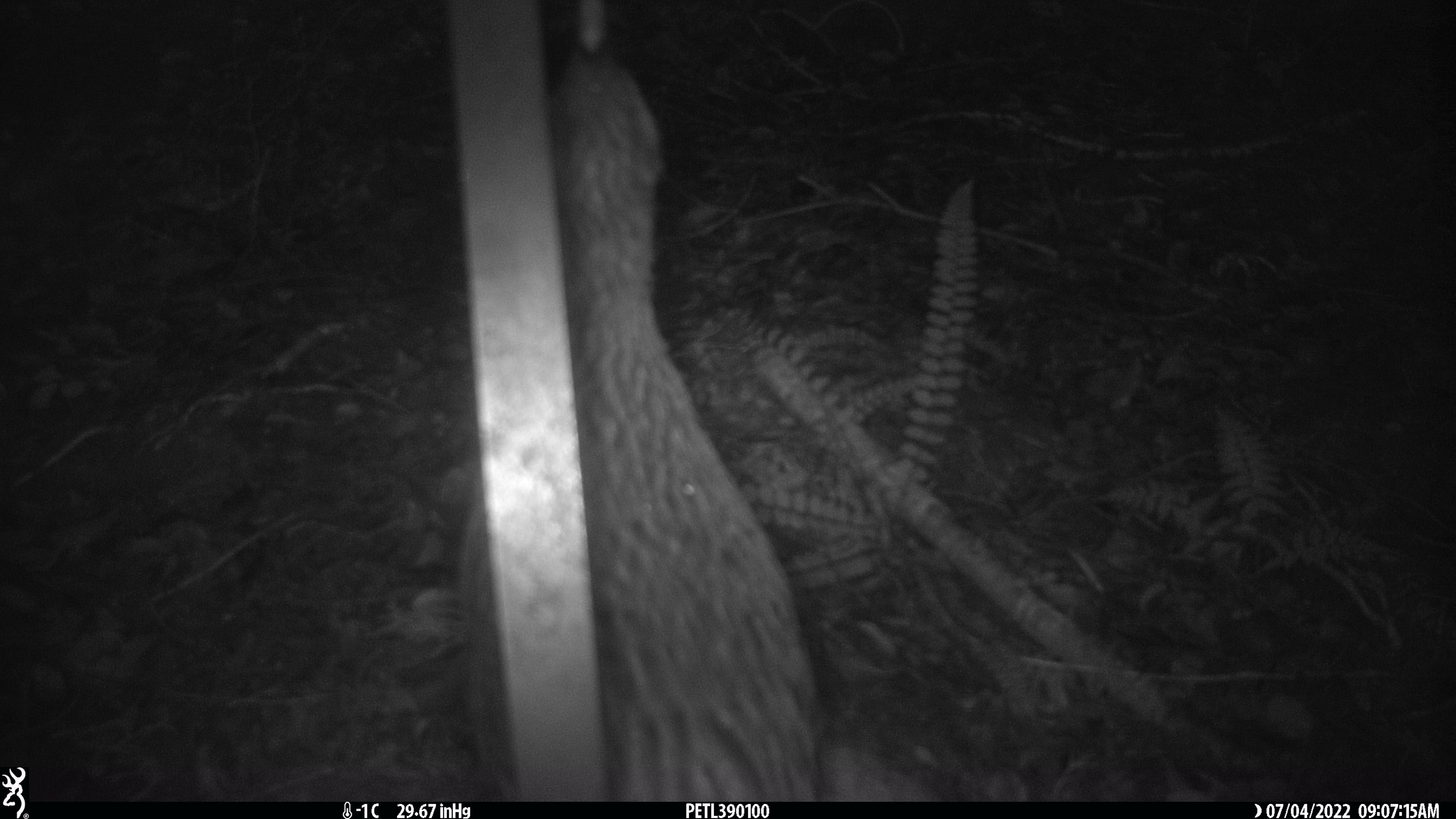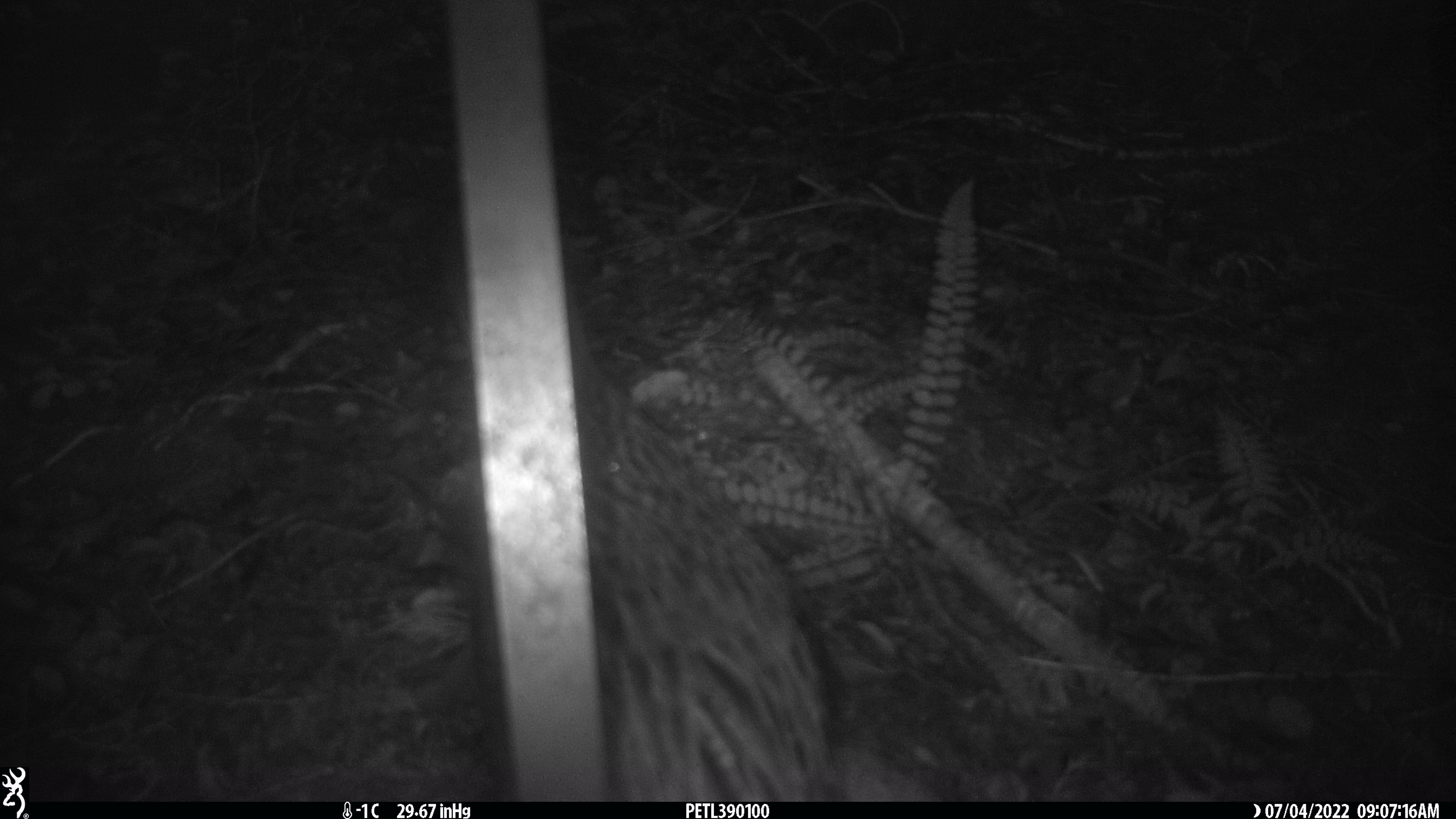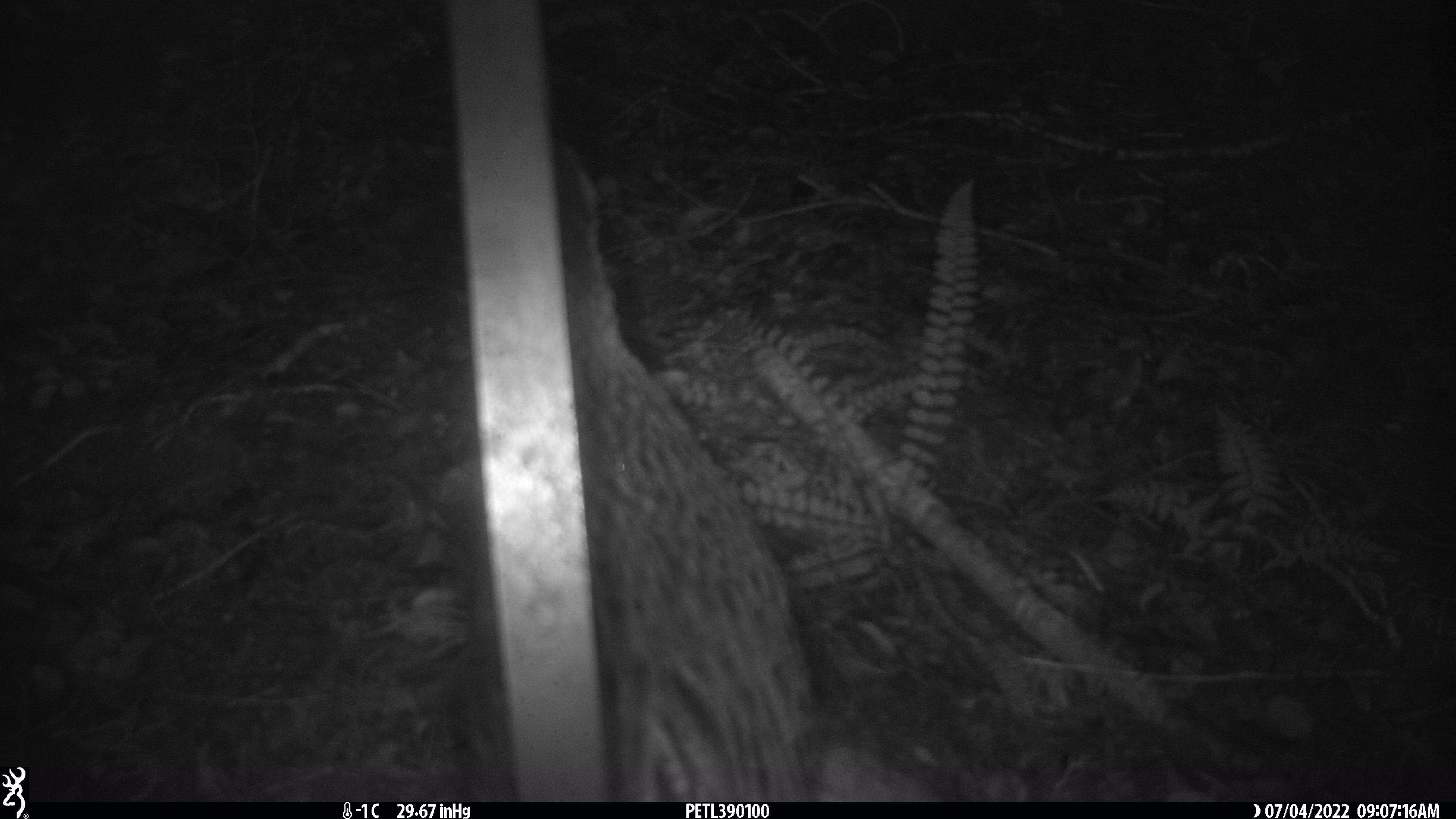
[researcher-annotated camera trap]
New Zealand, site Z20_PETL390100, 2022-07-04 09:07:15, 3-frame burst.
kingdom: Animalia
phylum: Chordata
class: Aves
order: Gruiformes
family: Rallidae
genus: Gallirallus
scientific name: Gallirallus australis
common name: weka